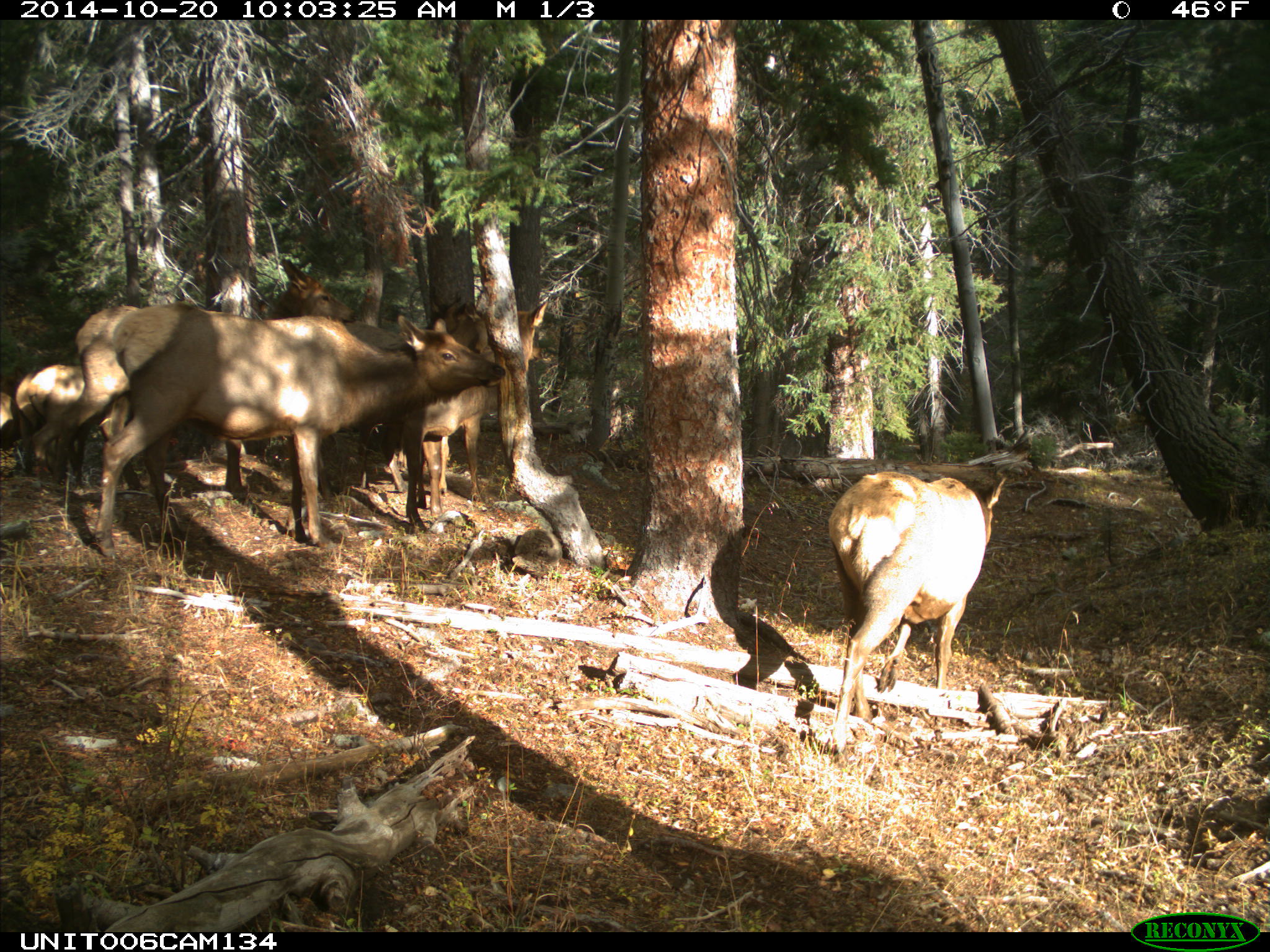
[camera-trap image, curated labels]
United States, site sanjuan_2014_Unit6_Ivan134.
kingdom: Animalia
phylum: Chordata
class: Mammalia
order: Artiodactyla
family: Cervidae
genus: Cervus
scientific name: Cervus elaphus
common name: red deer